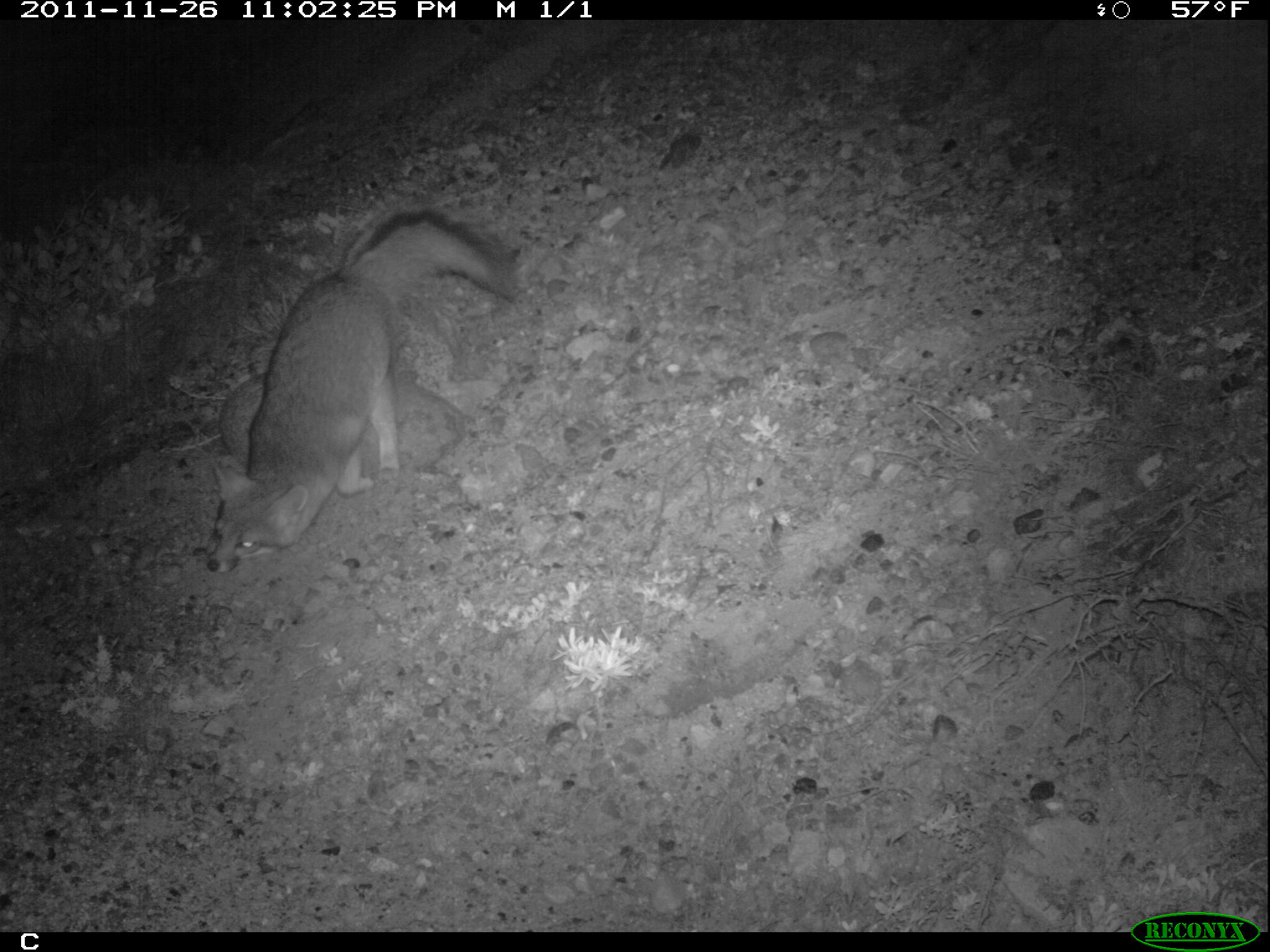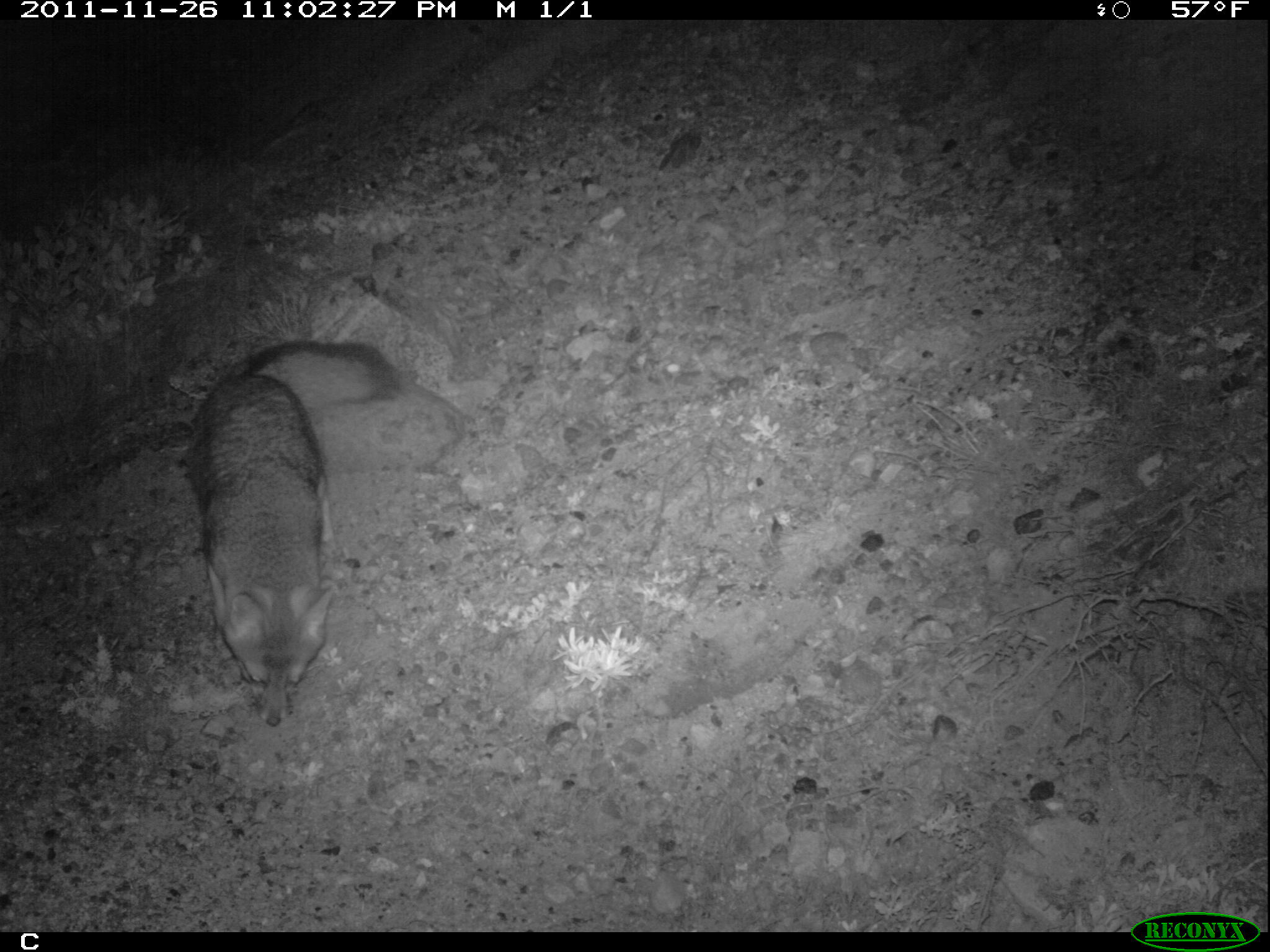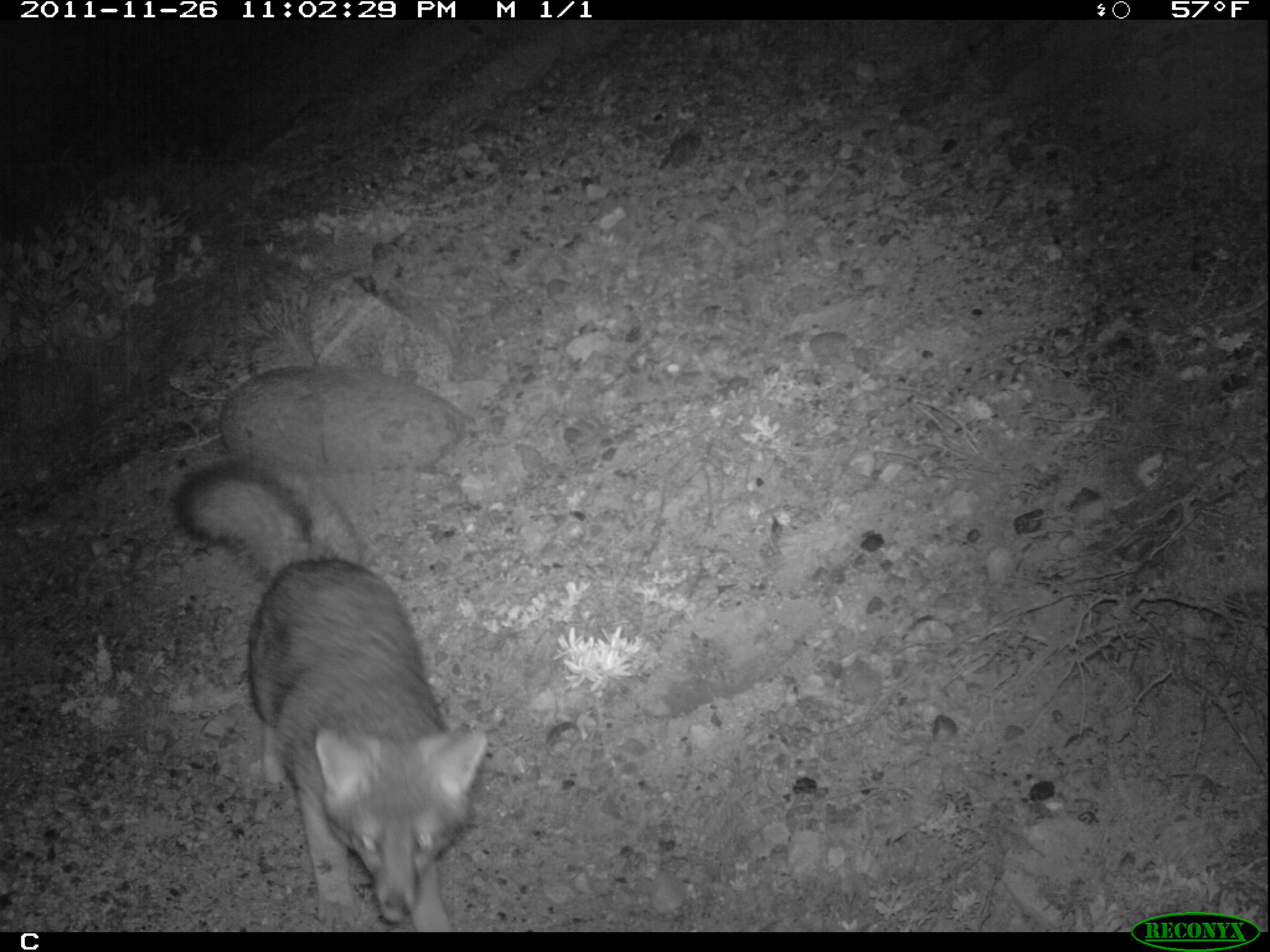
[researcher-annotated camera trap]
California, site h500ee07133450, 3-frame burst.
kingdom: Animalia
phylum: Chordata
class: Mammalia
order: Carnivora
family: Canidae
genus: Urocyon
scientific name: Urocyon littoralis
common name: island fox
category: fox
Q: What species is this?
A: Fox (island fox) (Urocyon littoralis).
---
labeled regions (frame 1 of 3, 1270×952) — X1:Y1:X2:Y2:
fox: 203:199:518:574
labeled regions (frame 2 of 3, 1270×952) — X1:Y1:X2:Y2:
fox: 185:339:398:726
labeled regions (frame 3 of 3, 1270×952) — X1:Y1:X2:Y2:
fox: 171:462:486:930